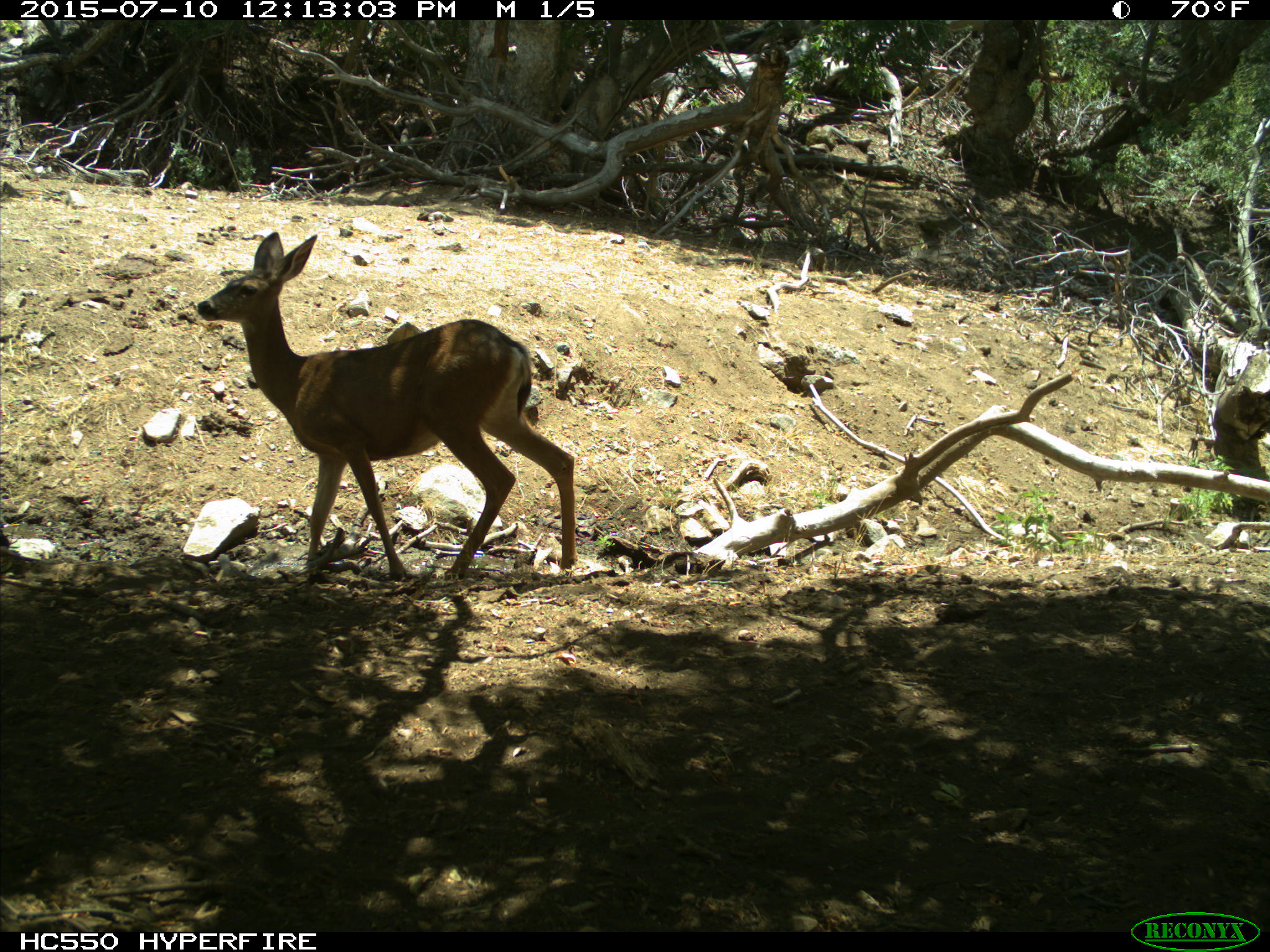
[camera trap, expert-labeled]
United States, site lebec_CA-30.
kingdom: Animalia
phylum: Chordata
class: Mammalia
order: Artiodactyla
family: Cervidae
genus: Odocoileus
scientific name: Odocoileus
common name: deer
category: unidentified deer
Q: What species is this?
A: Unidentified deer (deer) (Odocoileus).